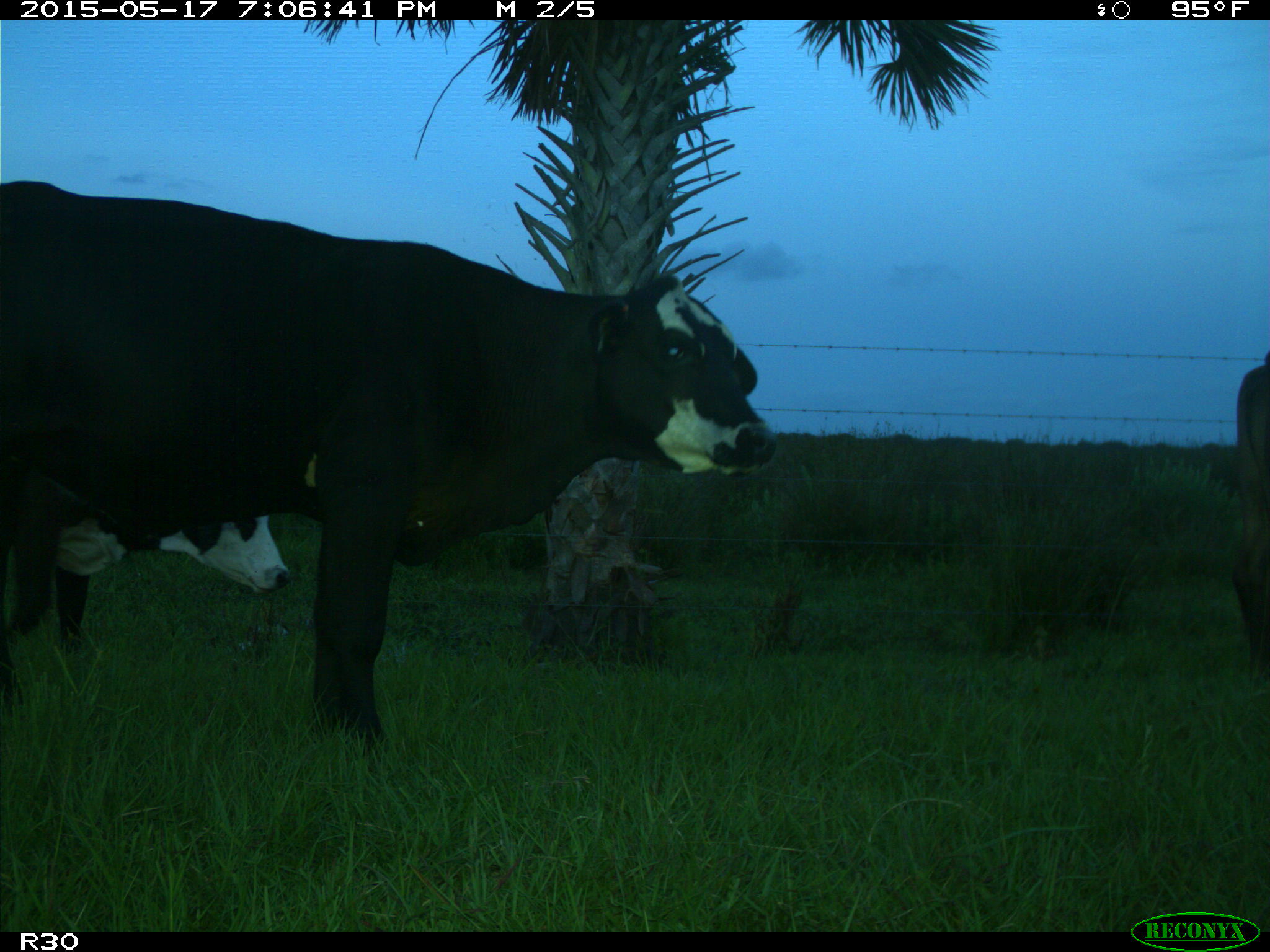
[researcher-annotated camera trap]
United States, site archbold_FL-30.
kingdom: Animalia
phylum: Chordata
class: Mammalia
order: Artiodactyla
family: Bovidae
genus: Bos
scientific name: Bos taurus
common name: domestic cow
Bos taurus (domestic cow).